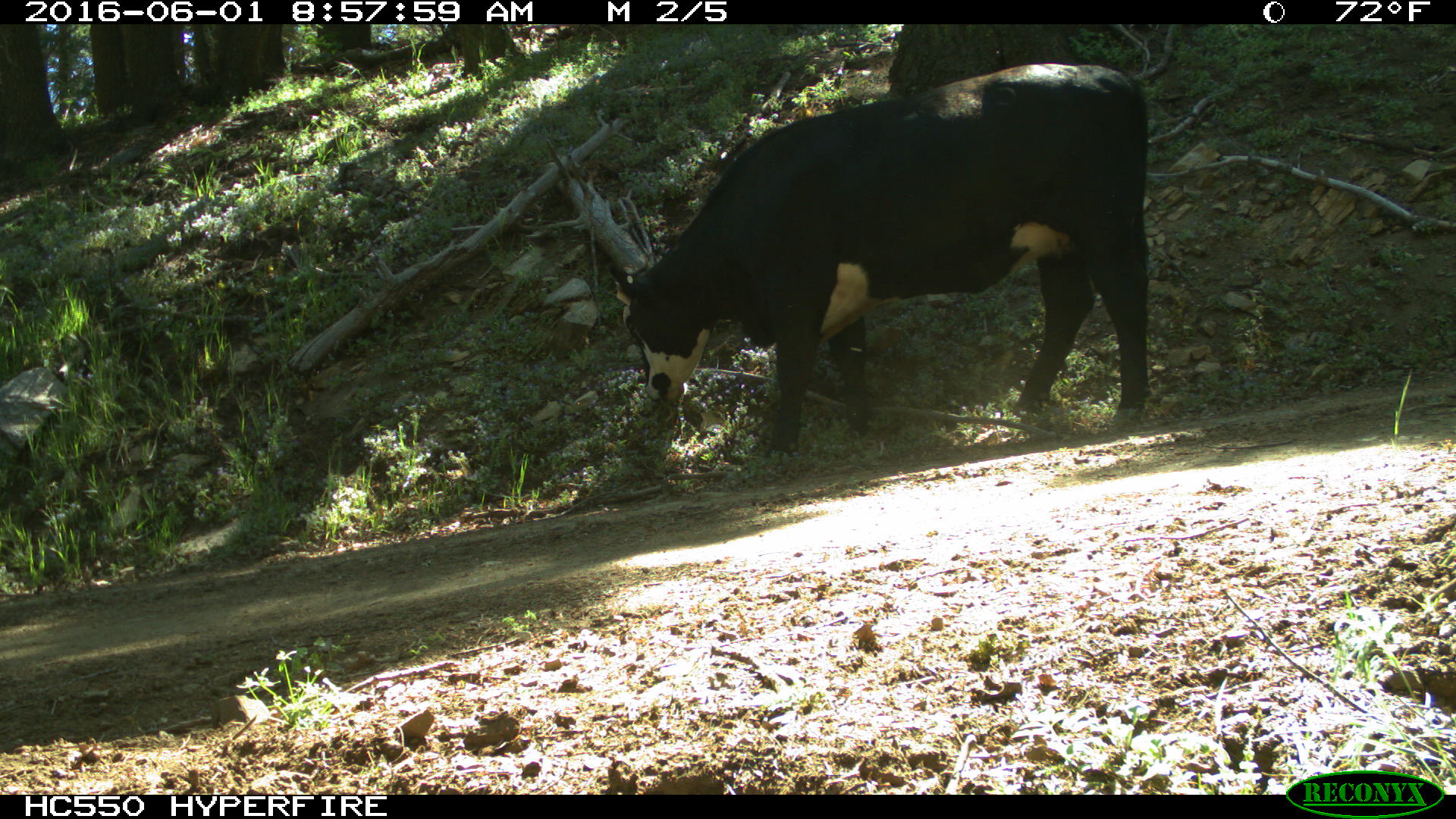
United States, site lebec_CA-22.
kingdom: Animalia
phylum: Chordata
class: Mammalia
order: Artiodactyla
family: Bovidae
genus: Bos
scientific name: Bos taurus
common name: domestic cow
Bos taurus (domestic cow).